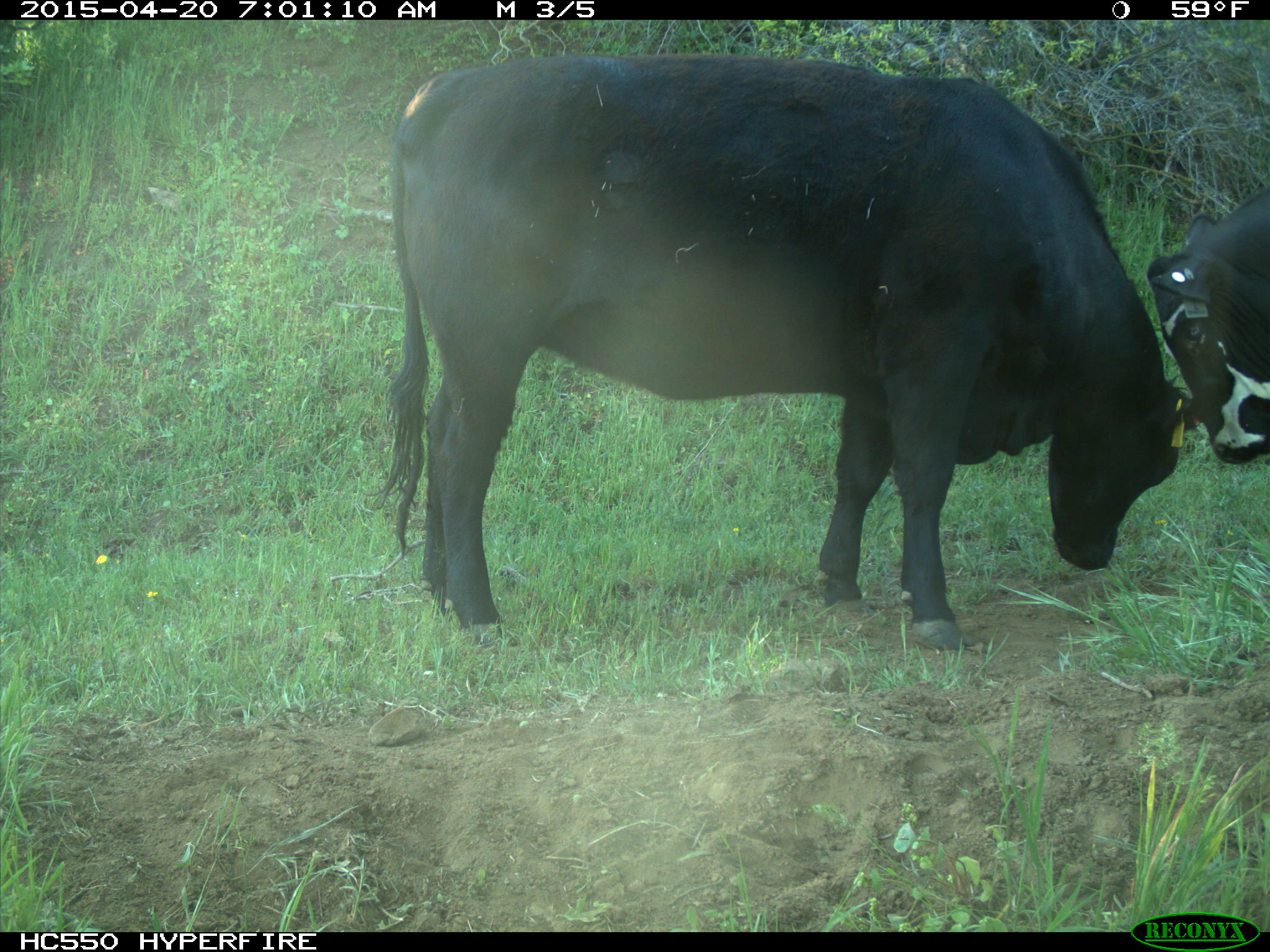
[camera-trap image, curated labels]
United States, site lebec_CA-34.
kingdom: Animalia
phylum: Chordata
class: Mammalia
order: Artiodactyla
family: Bovidae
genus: Bos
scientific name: Bos taurus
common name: domestic cow